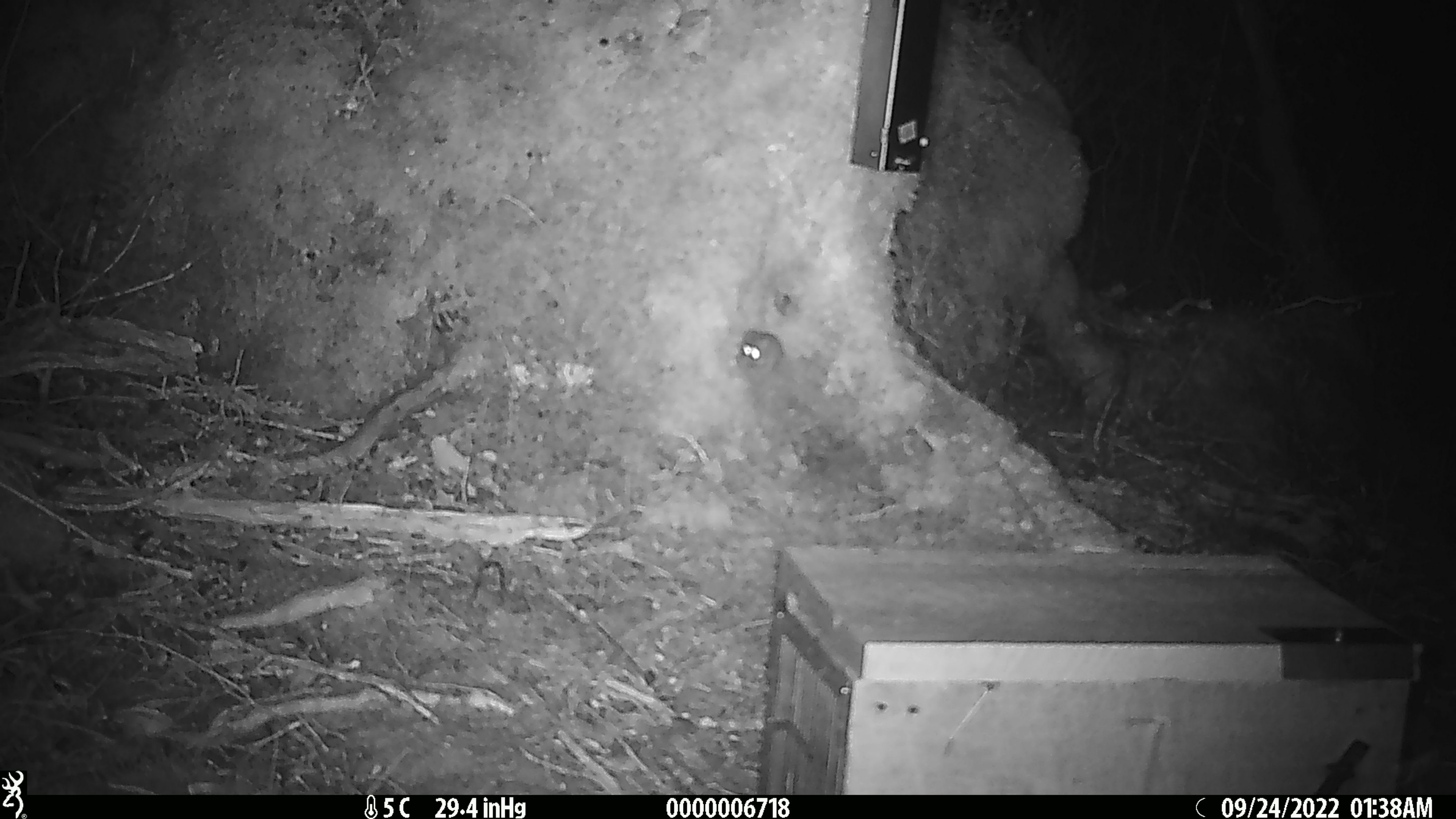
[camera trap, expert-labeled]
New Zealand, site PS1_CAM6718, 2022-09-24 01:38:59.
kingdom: Animalia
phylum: Chordata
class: Mammalia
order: Rodentia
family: Muridae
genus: Mus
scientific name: Mus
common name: mouse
Mouse (Mus).